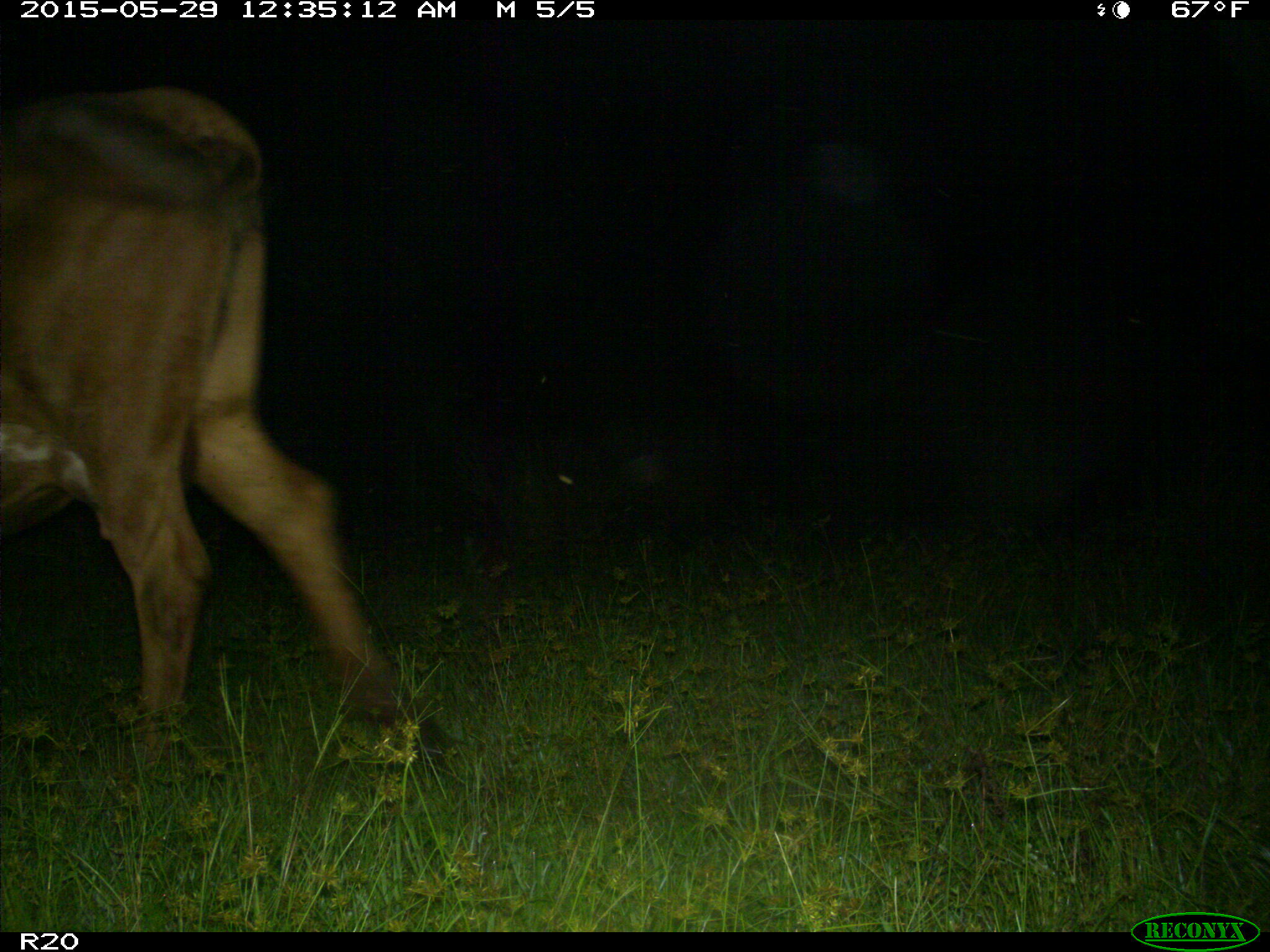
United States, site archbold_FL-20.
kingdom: Animalia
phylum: Chordata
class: Mammalia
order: Artiodactyla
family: Bovidae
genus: Bos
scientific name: Bos taurus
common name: domestic cow